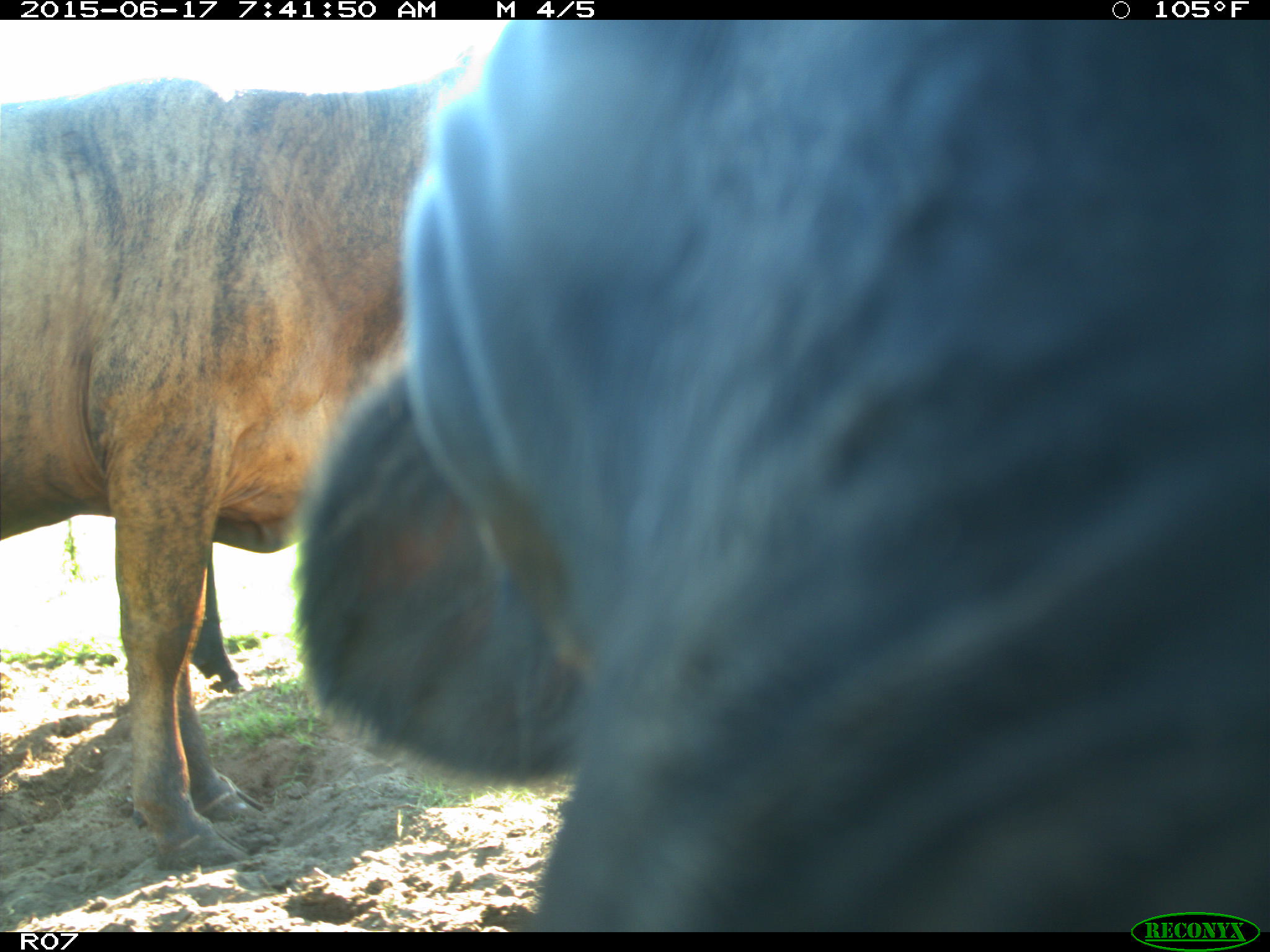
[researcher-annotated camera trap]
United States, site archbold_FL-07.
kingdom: Animalia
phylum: Chordata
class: Mammalia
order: Artiodactyla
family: Bovidae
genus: Bos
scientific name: Bos taurus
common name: domestic cow